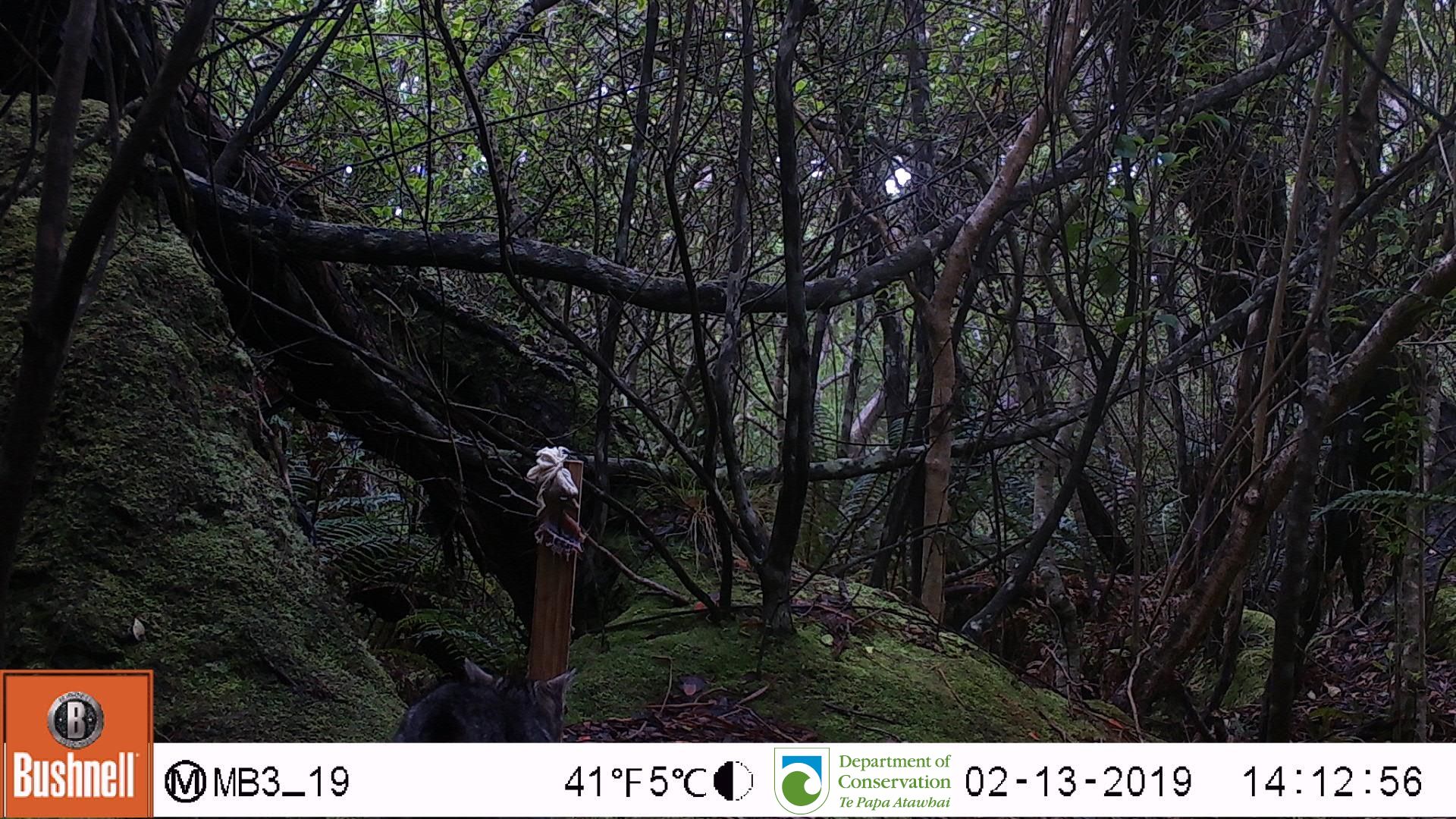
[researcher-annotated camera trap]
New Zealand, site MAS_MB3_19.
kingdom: Animalia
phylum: Chordata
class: Mammalia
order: Carnivora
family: Felidae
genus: Felis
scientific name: Felis catus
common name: domestic cat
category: cat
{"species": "cat (domestic cat) (Felis catus)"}